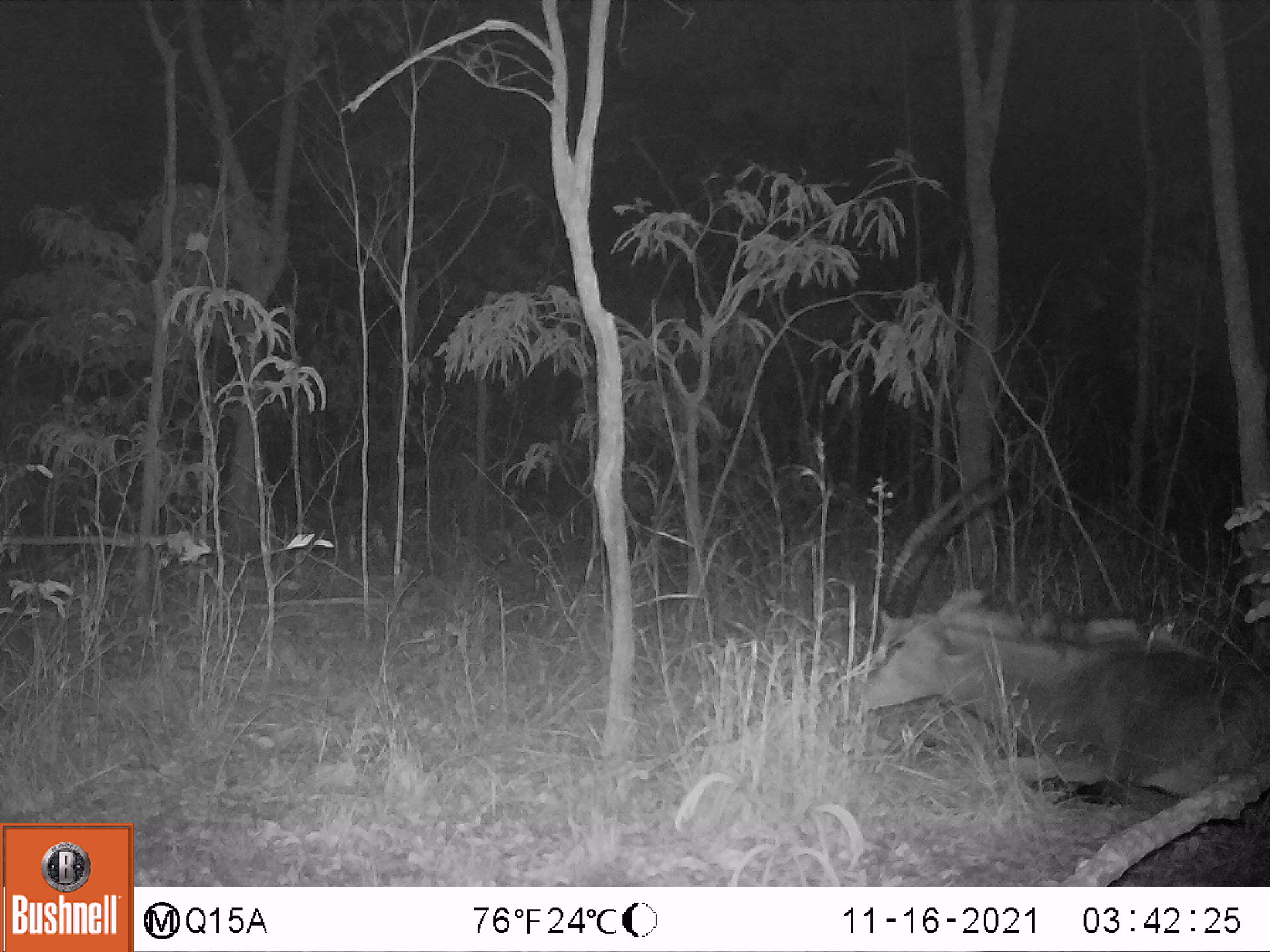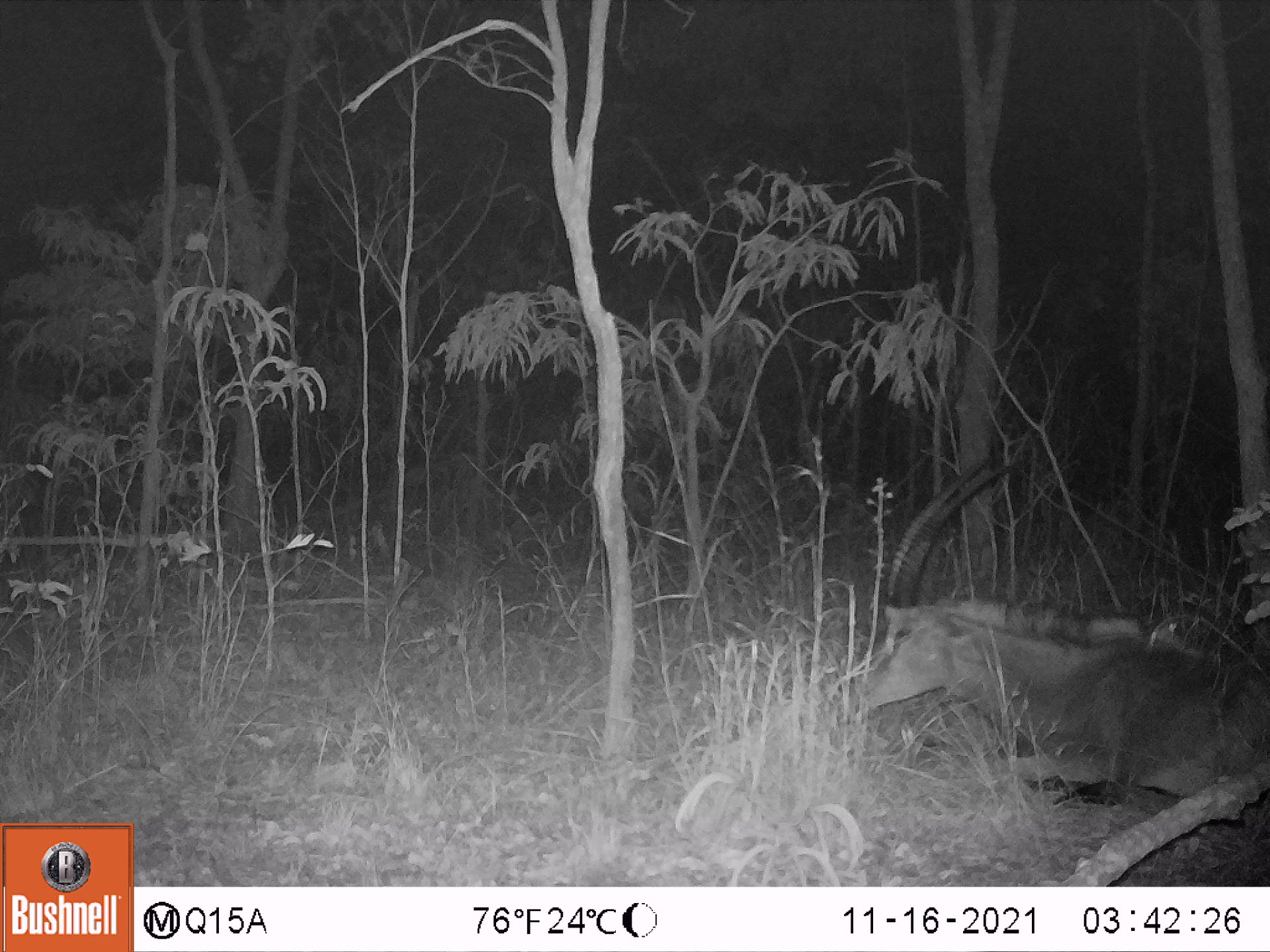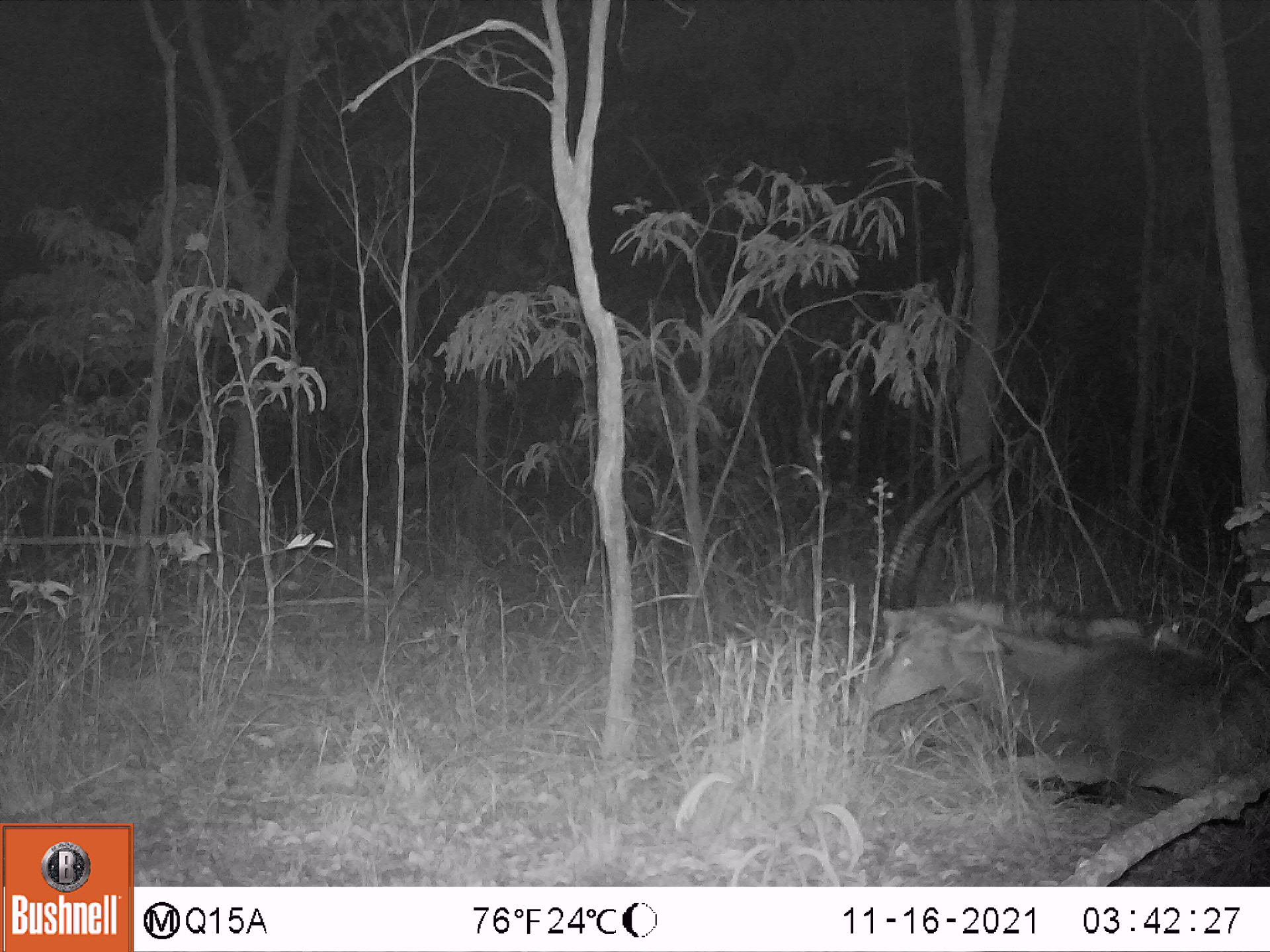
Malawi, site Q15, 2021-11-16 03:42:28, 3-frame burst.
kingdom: Animalia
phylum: Chordata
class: Mammalia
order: Artiodactyla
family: Bovidae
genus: Hippotragus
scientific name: Hippotragus niger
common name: sable antelope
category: sable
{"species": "sable (sable antelope) (Hippotragus niger)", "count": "1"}